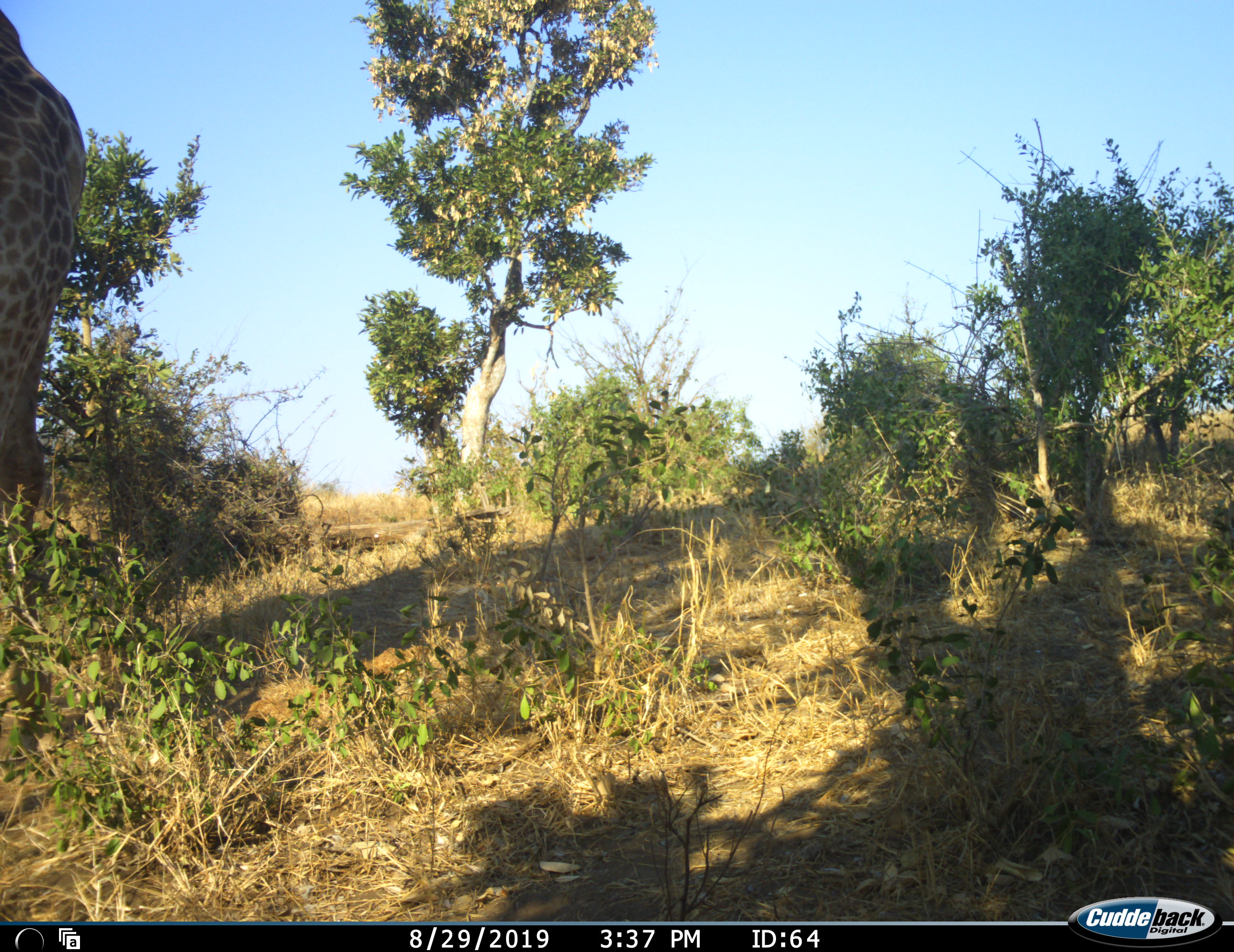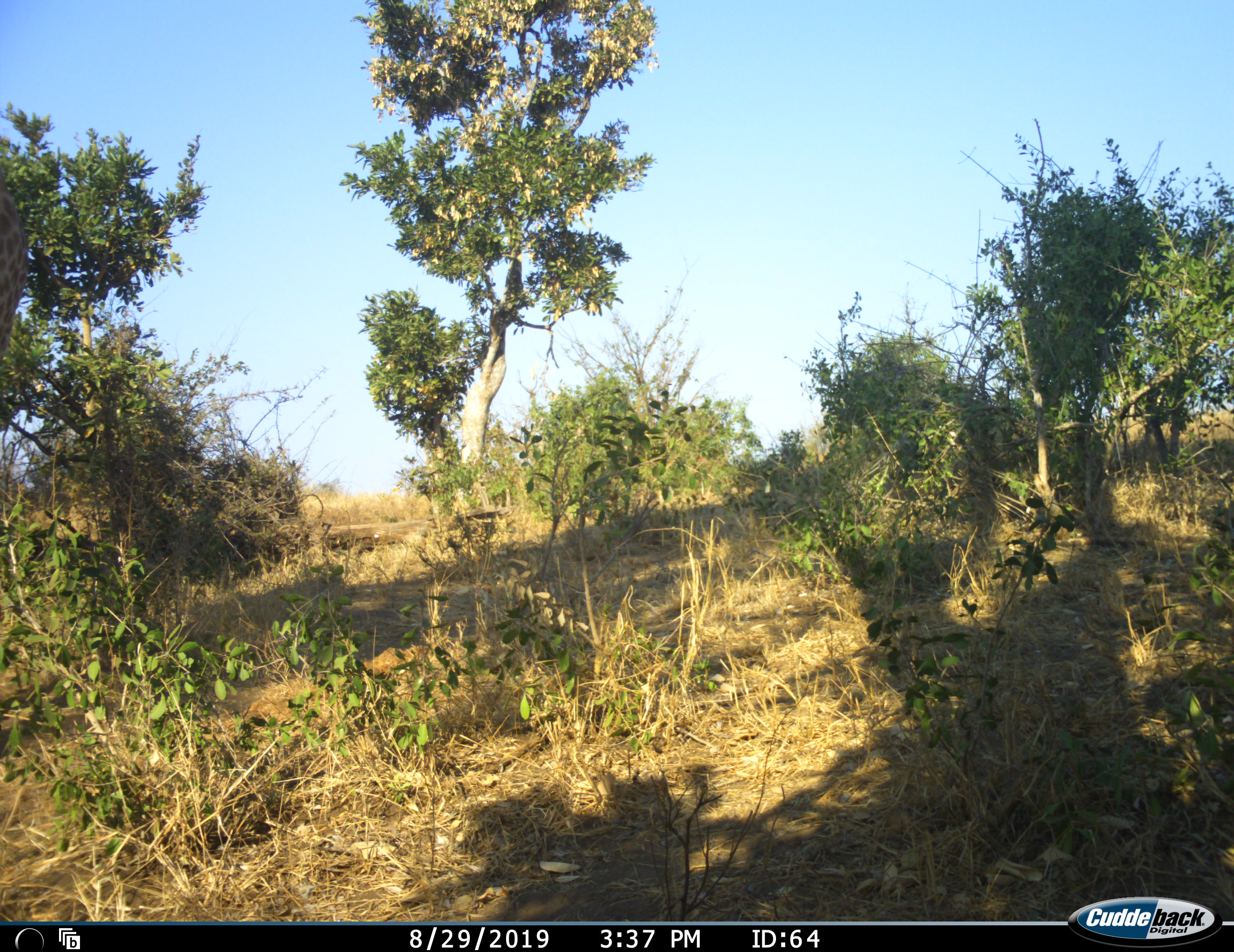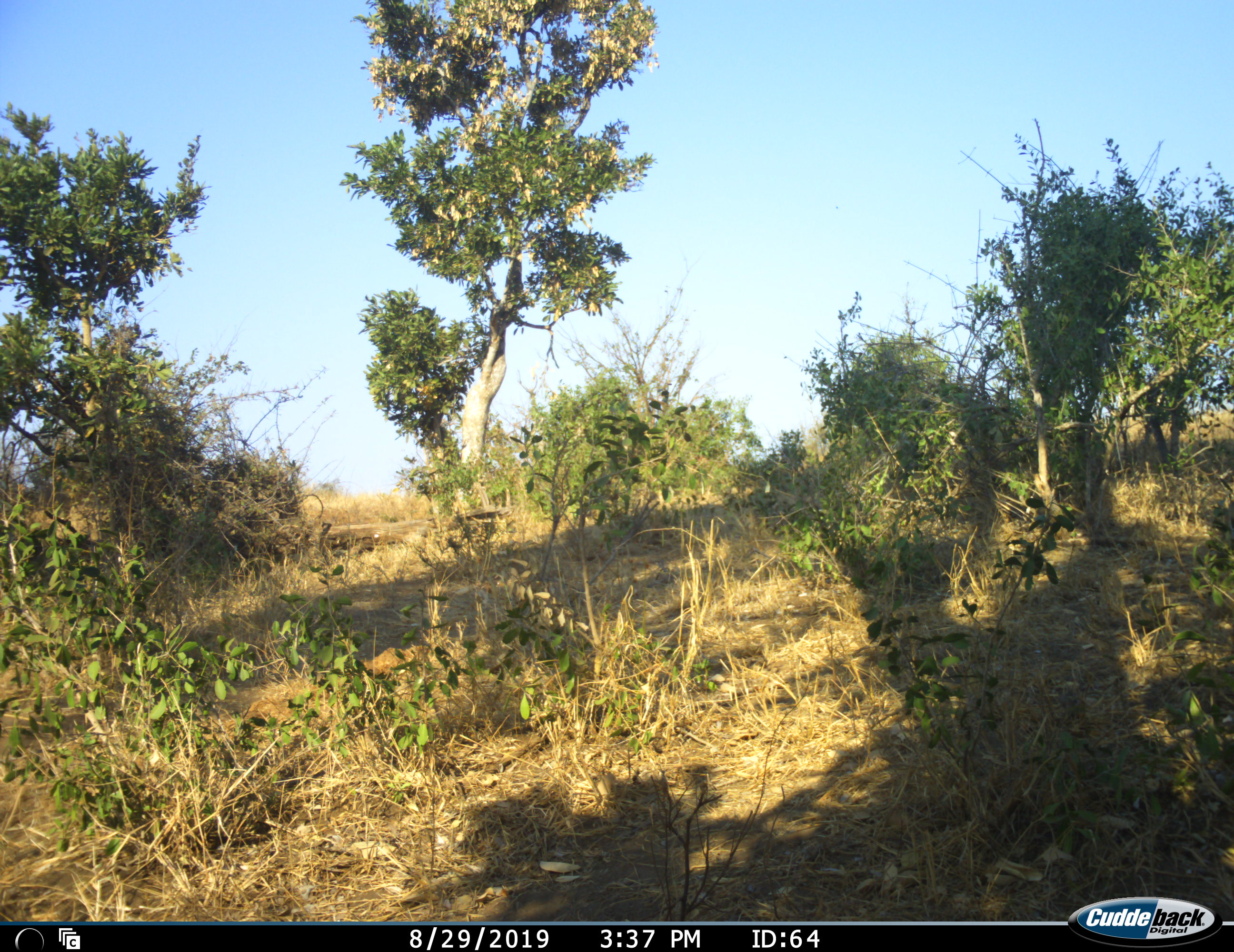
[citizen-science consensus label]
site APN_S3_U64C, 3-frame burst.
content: unidentified animal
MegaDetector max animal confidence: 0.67